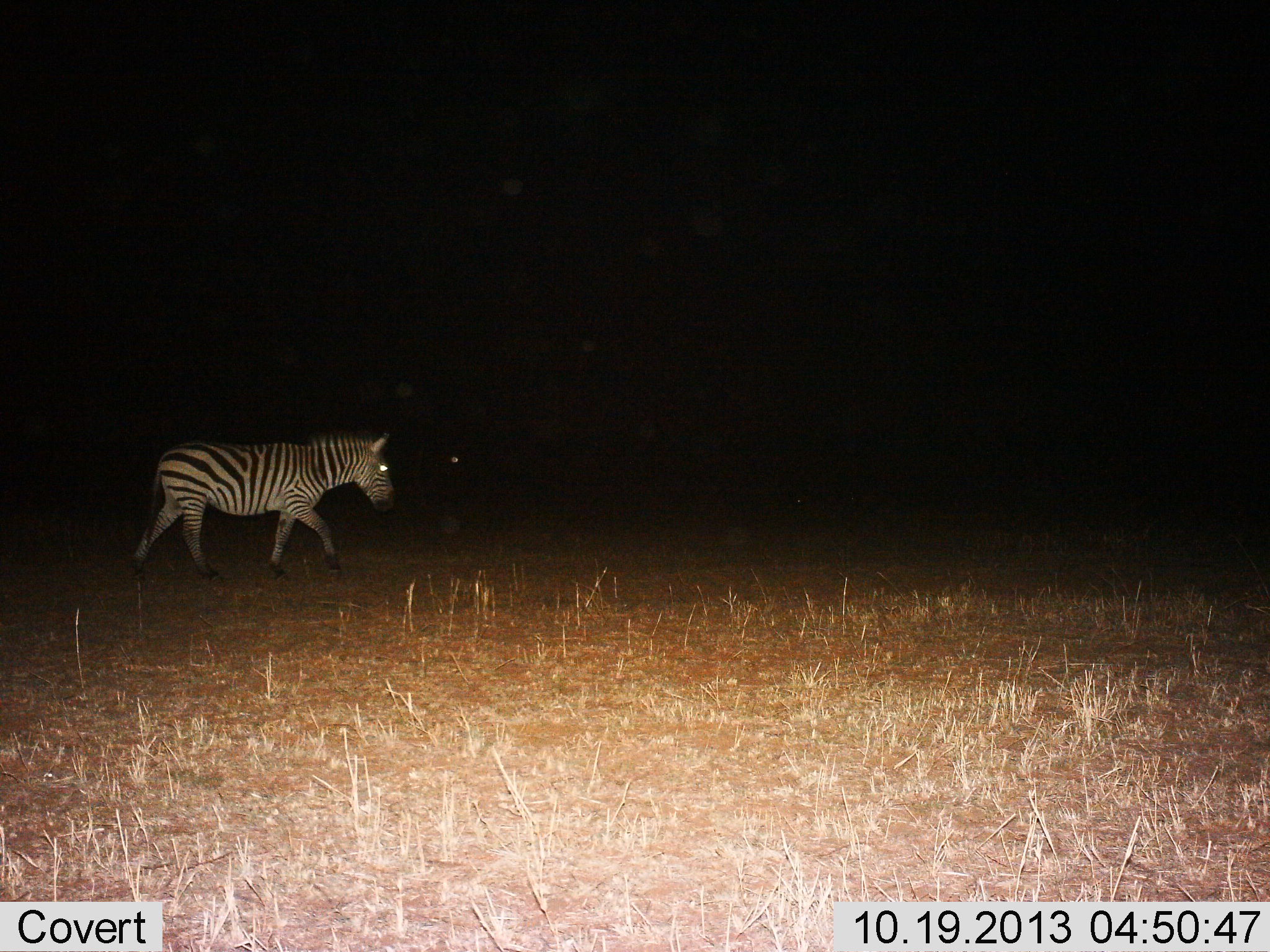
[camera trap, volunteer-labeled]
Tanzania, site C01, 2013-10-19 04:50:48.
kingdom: Animalia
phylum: Chordata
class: Mammalia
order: Perissodactyla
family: Equidae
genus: Equus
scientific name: Equus quagga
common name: plains zebra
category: zebra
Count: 1.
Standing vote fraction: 10%.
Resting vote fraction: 0%.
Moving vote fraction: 90%.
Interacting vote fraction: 0%.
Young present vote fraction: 0%.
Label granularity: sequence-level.